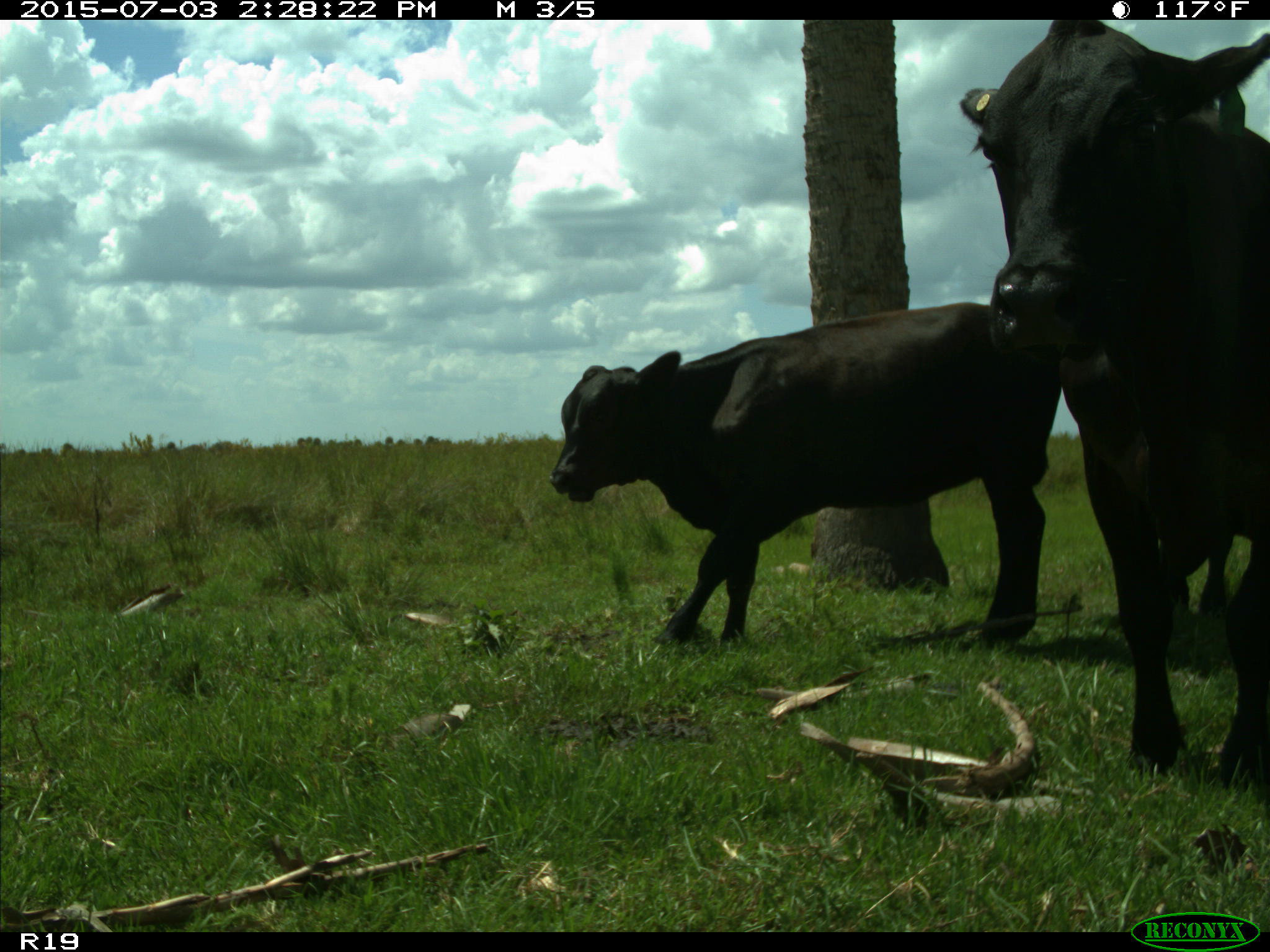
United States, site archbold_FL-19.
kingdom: Animalia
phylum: Chordata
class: Mammalia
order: Artiodactyla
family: Bovidae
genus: Bos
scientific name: Bos taurus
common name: domestic cow